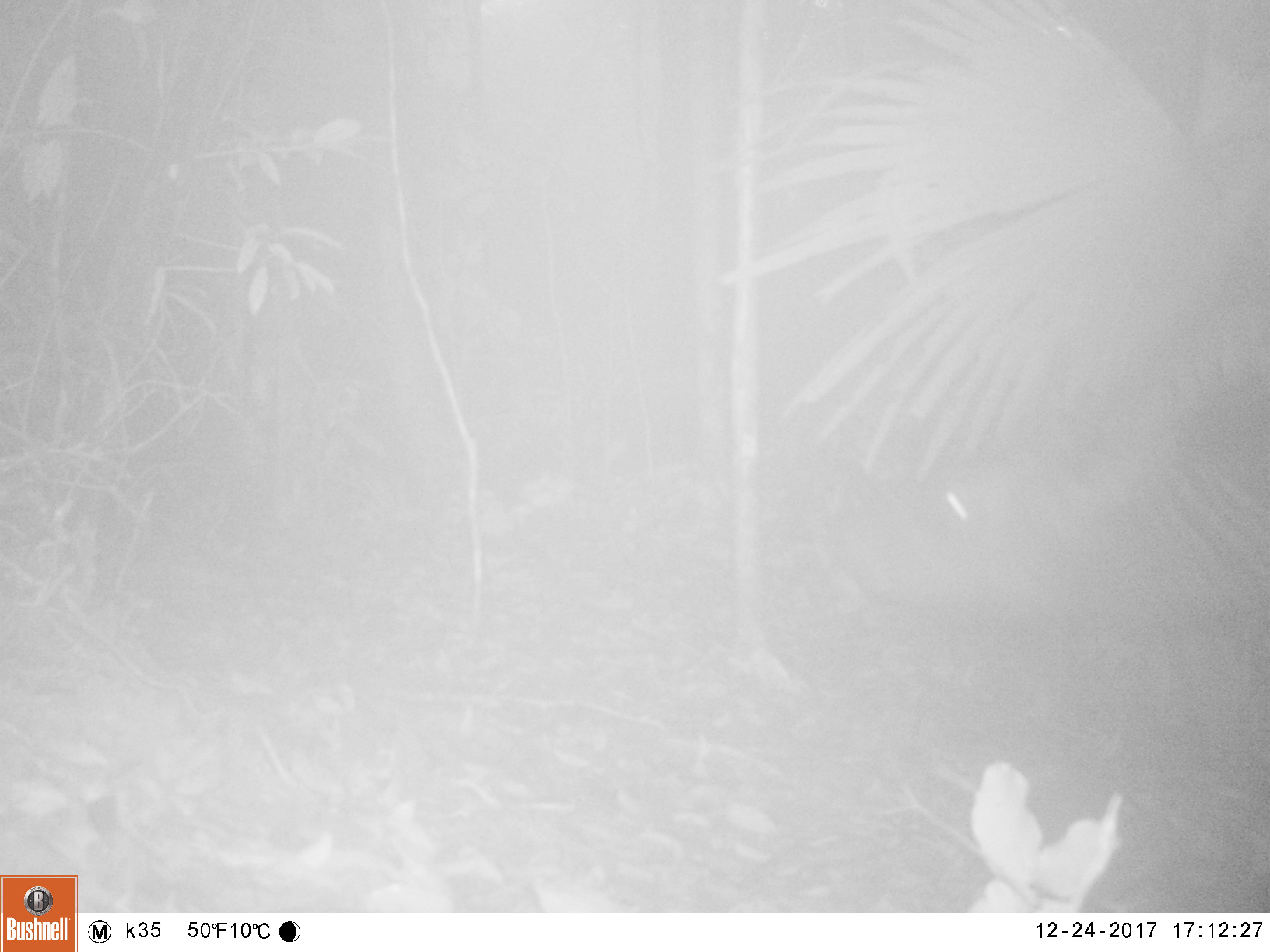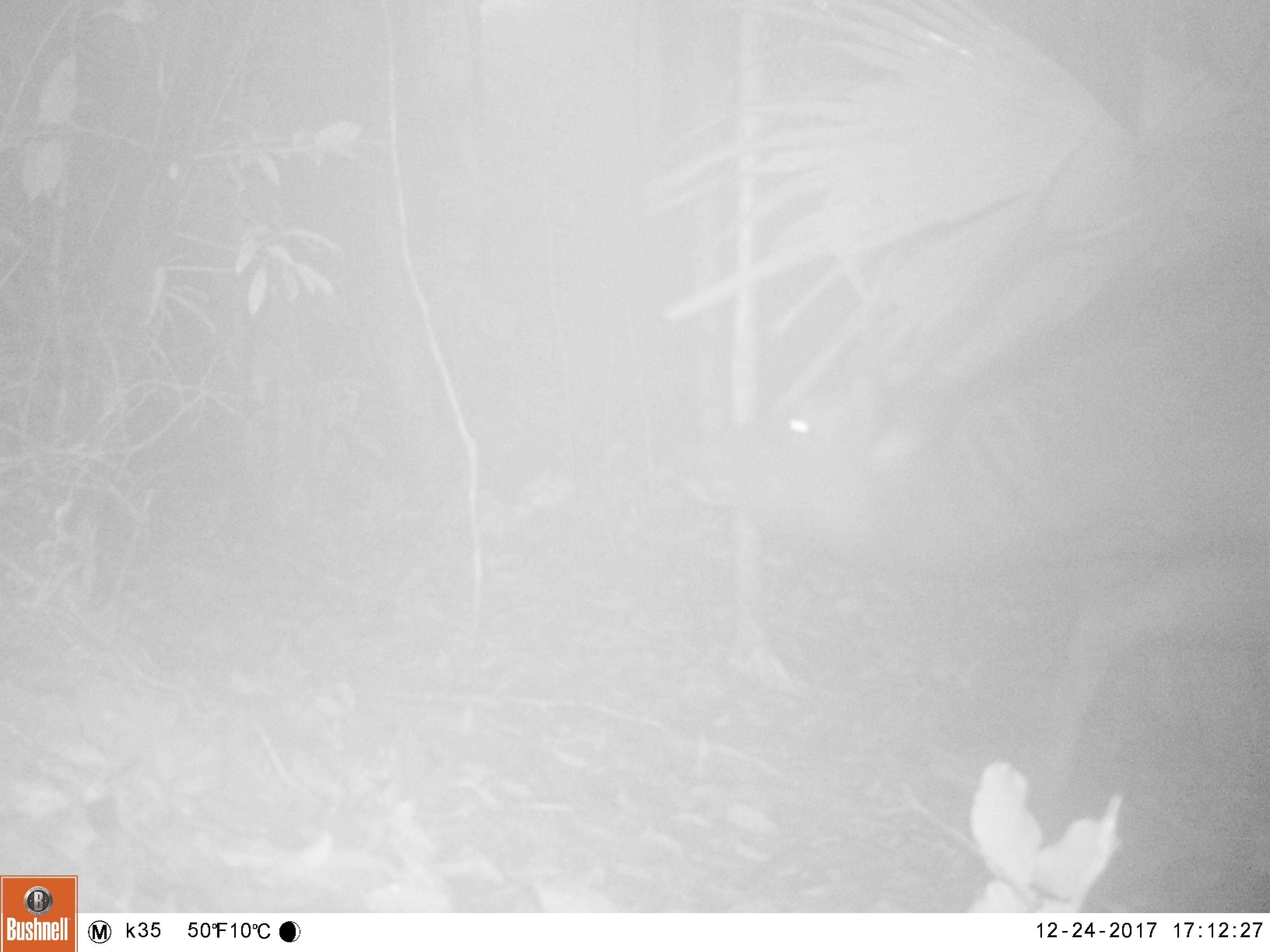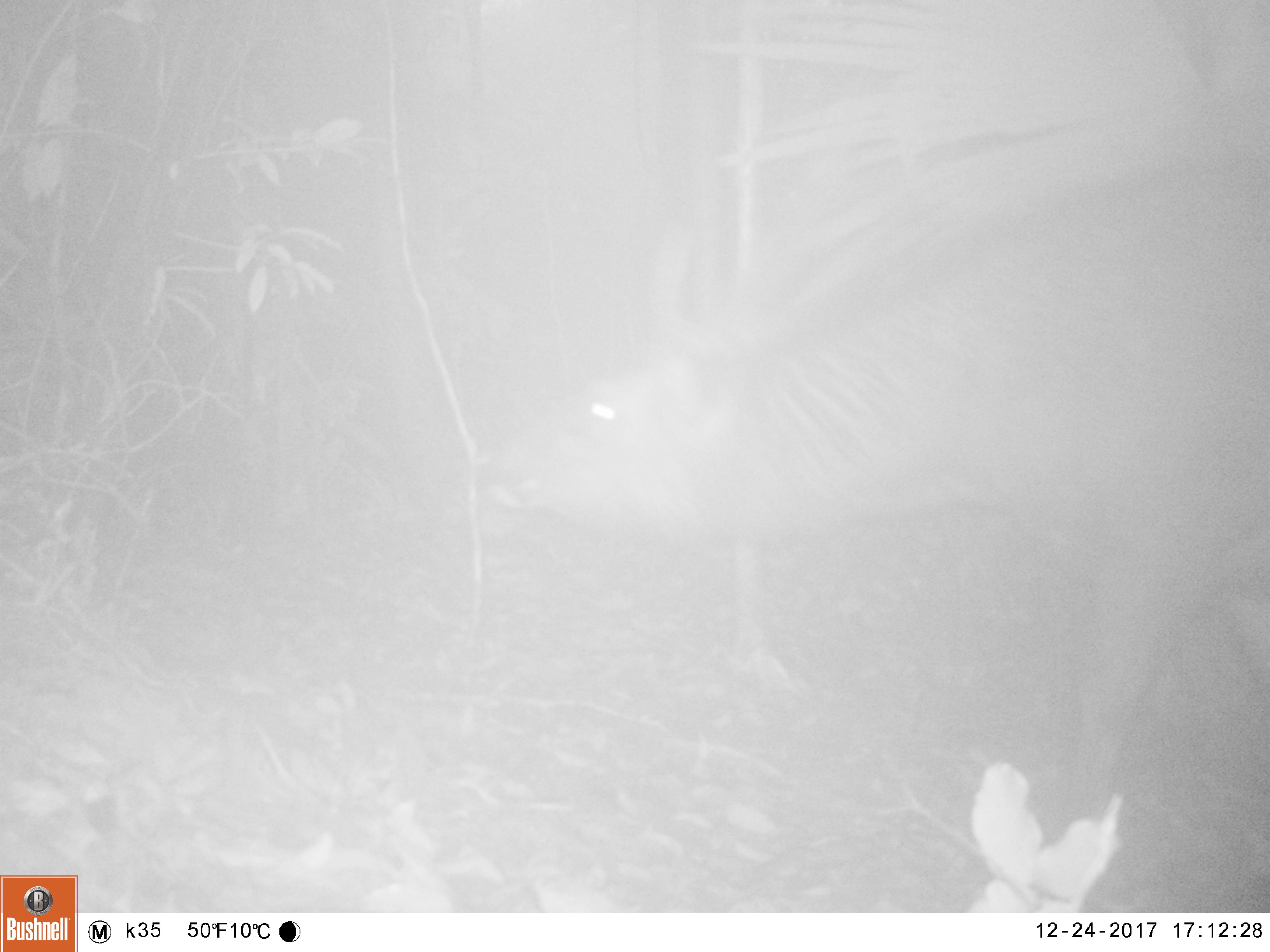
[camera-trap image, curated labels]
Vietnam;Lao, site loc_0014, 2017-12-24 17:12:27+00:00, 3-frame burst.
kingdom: Animalia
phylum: Chordata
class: Mammalia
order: Artiodactyla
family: Cervidae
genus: Rusa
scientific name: Rusa unicolor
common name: sambar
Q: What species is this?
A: Sambar (Rusa unicolor).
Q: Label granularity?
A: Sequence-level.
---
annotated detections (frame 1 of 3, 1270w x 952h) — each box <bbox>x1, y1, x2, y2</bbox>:
sambar: <bbox>832, 369, 1270, 622</bbox>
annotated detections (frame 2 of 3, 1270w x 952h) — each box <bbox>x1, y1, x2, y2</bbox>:
sambar: <bbox>670, 247, 1270, 846</bbox>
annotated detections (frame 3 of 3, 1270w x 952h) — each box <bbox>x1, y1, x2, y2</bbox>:
sambar: <bbox>480, 178, 1270, 880</bbox>